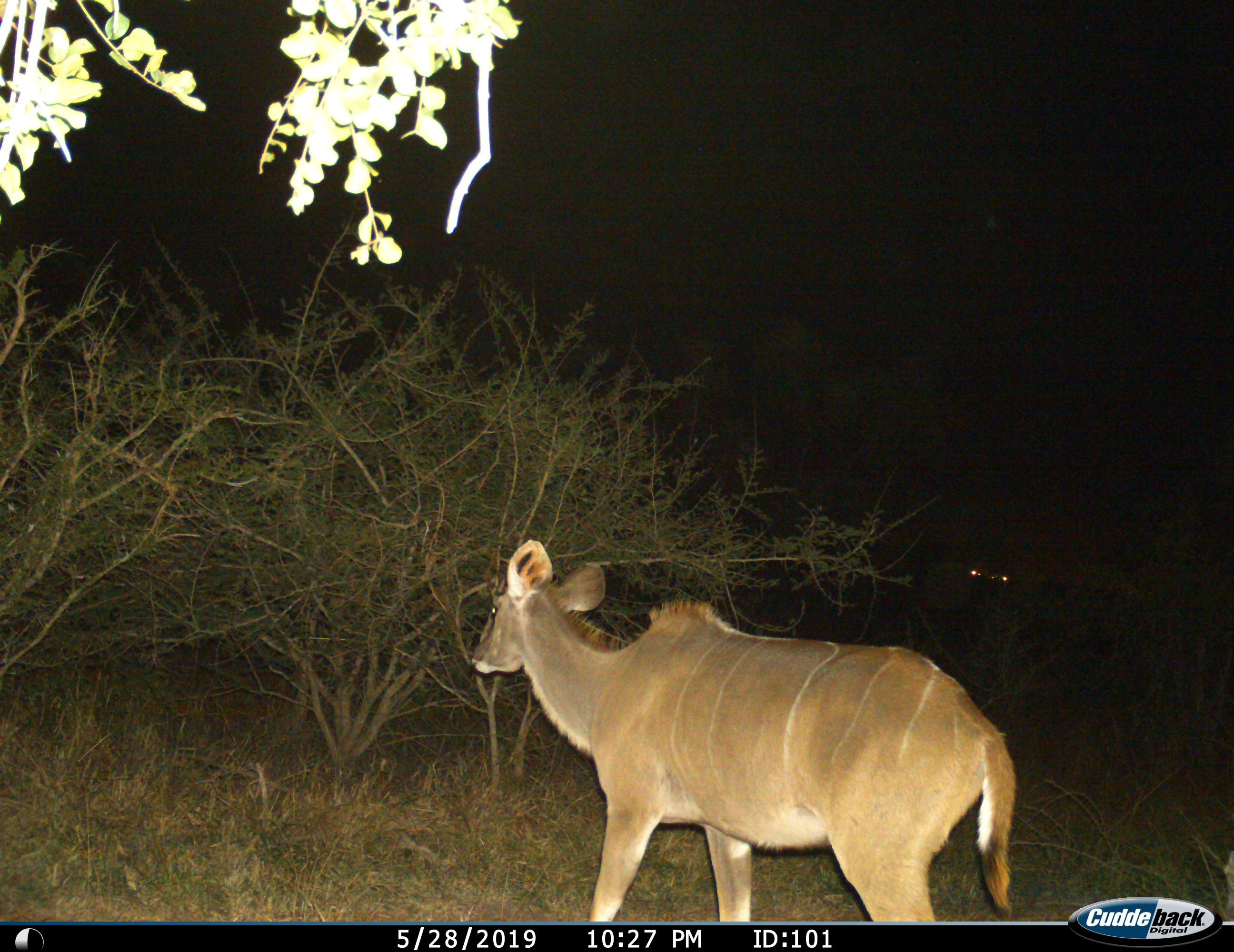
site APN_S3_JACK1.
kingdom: Animalia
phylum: Chordata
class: Mammalia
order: Artiodactyla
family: Bovidae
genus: Tragelaphus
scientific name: Tragelaphus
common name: kudu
Kudu (Tragelaphus), count 1. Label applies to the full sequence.